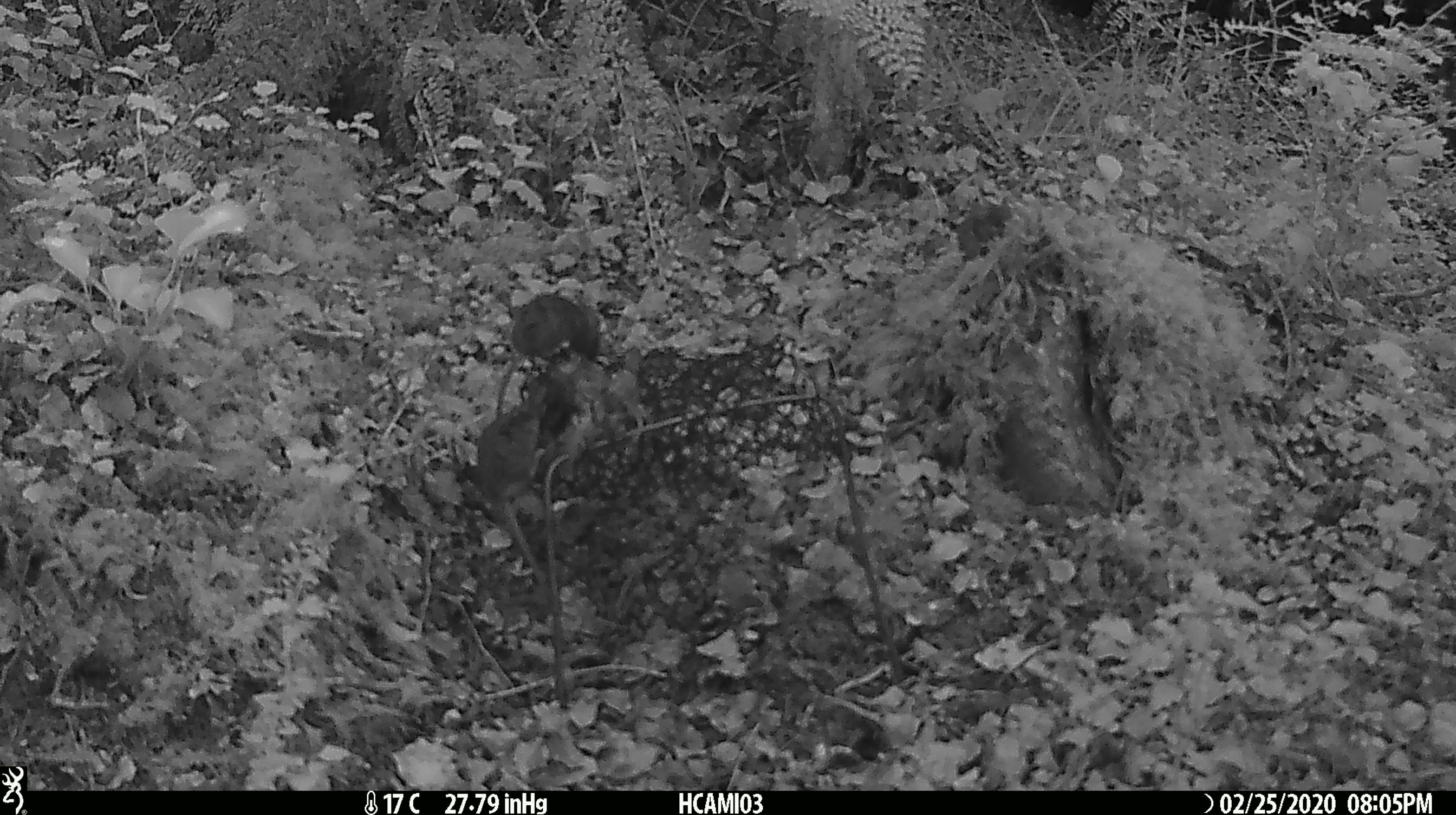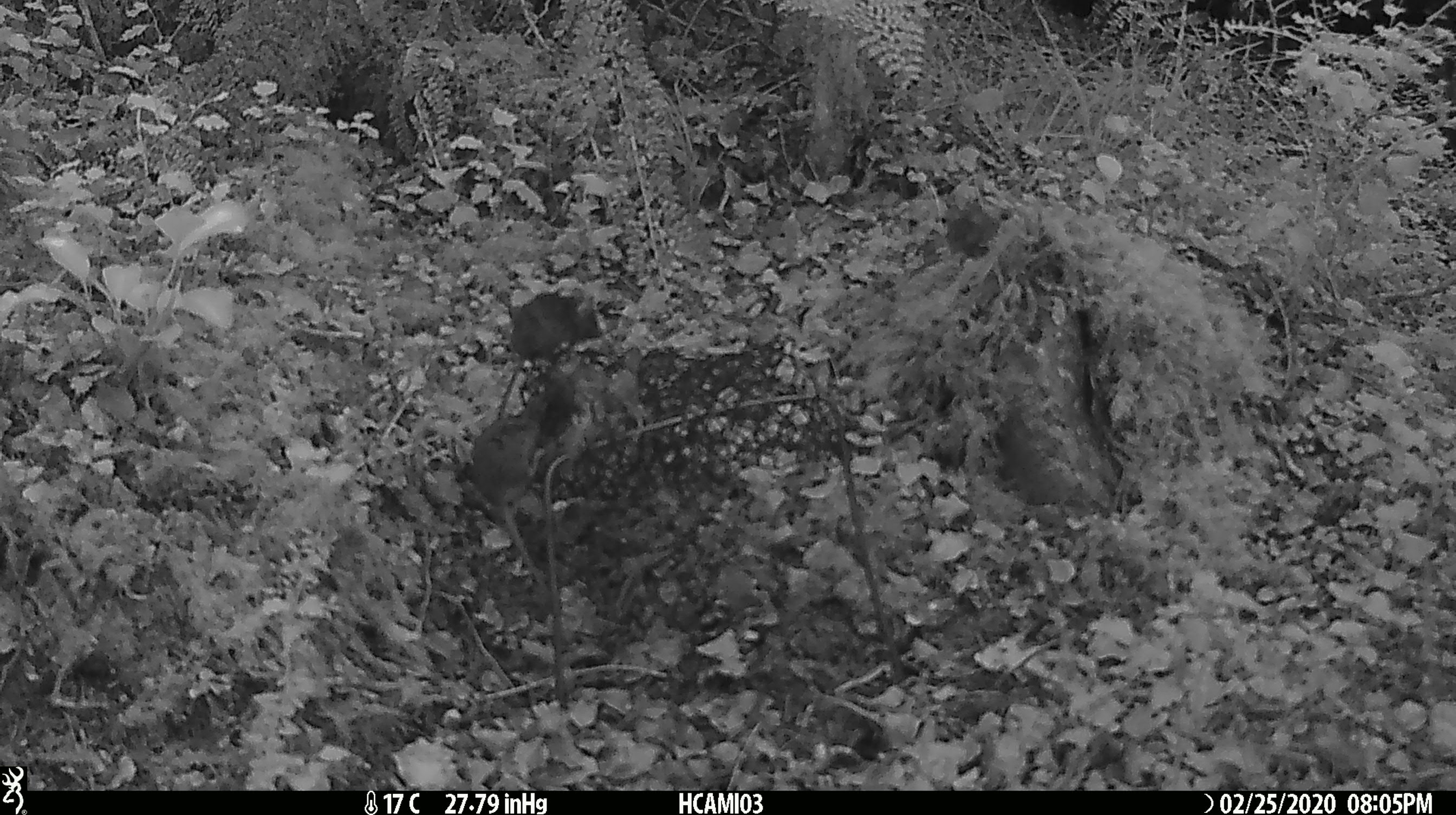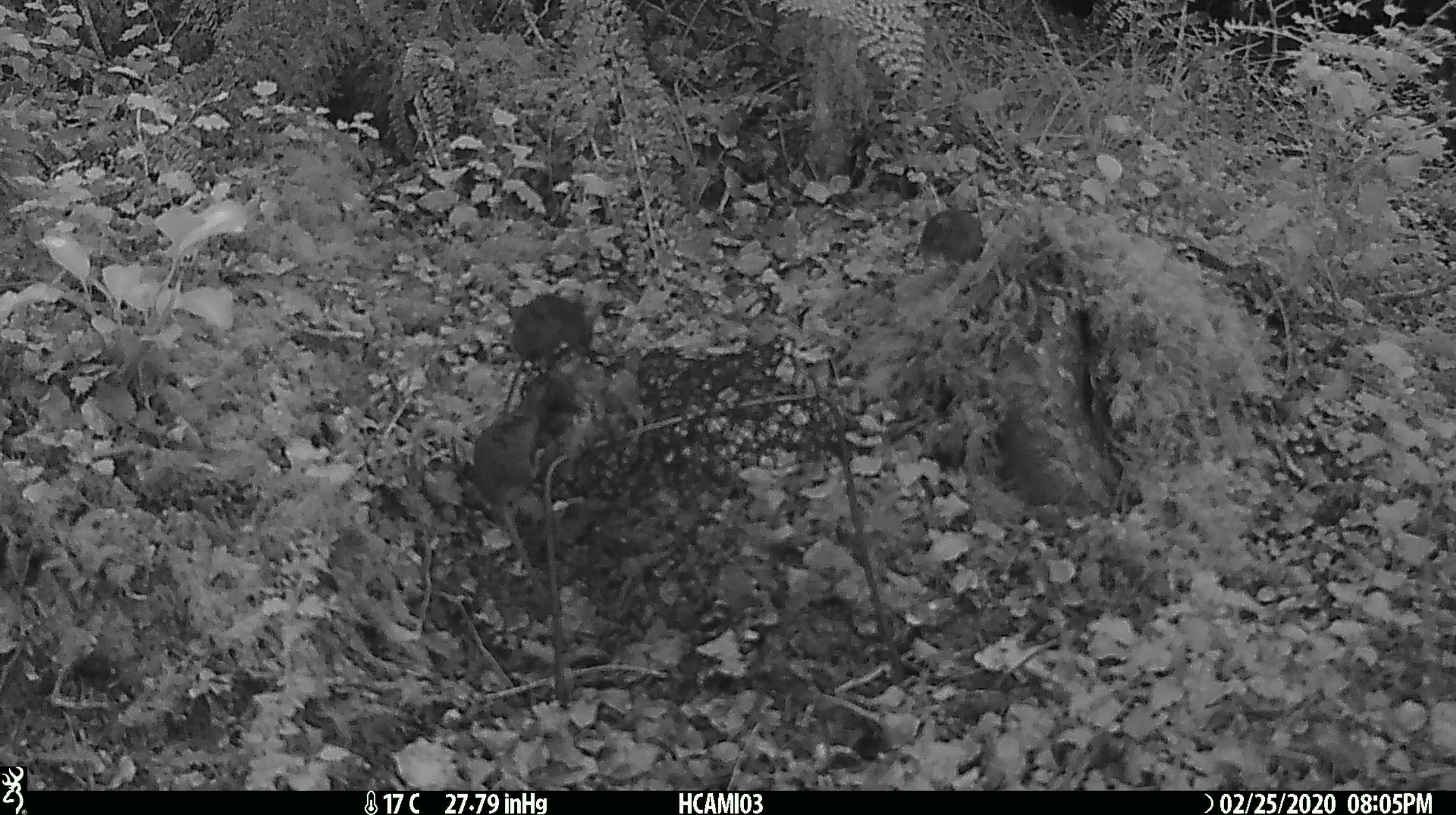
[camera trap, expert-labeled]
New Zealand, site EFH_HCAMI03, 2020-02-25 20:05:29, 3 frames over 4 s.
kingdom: Animalia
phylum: Chordata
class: Mammalia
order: Rodentia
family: Muridae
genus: Mus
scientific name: Mus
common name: mouse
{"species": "mouse (Mus)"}